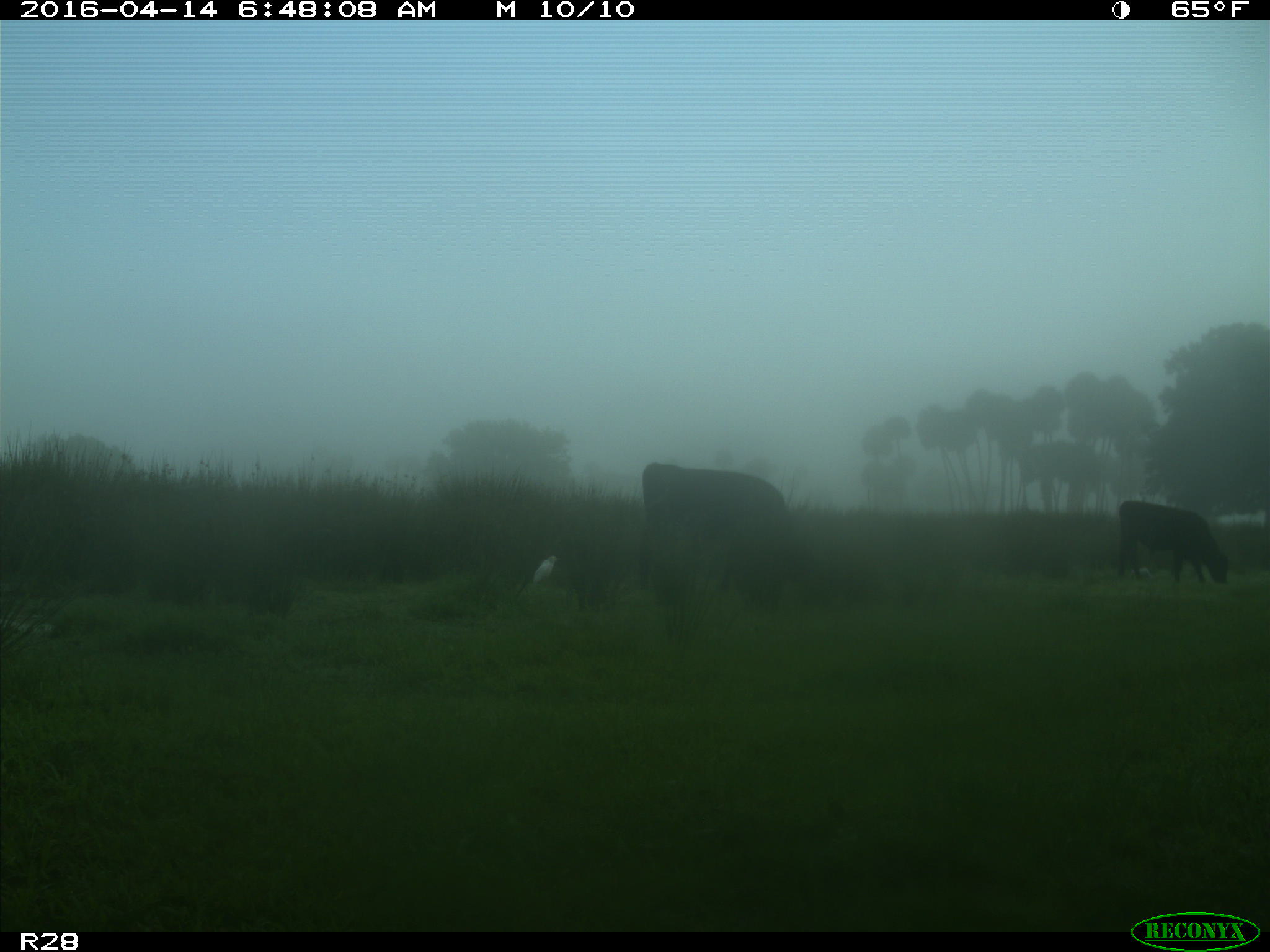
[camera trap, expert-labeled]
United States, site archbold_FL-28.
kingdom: Animalia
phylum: Chordata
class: Mammalia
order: Artiodactyla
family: Bovidae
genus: Bos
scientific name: Bos taurus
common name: domestic cow